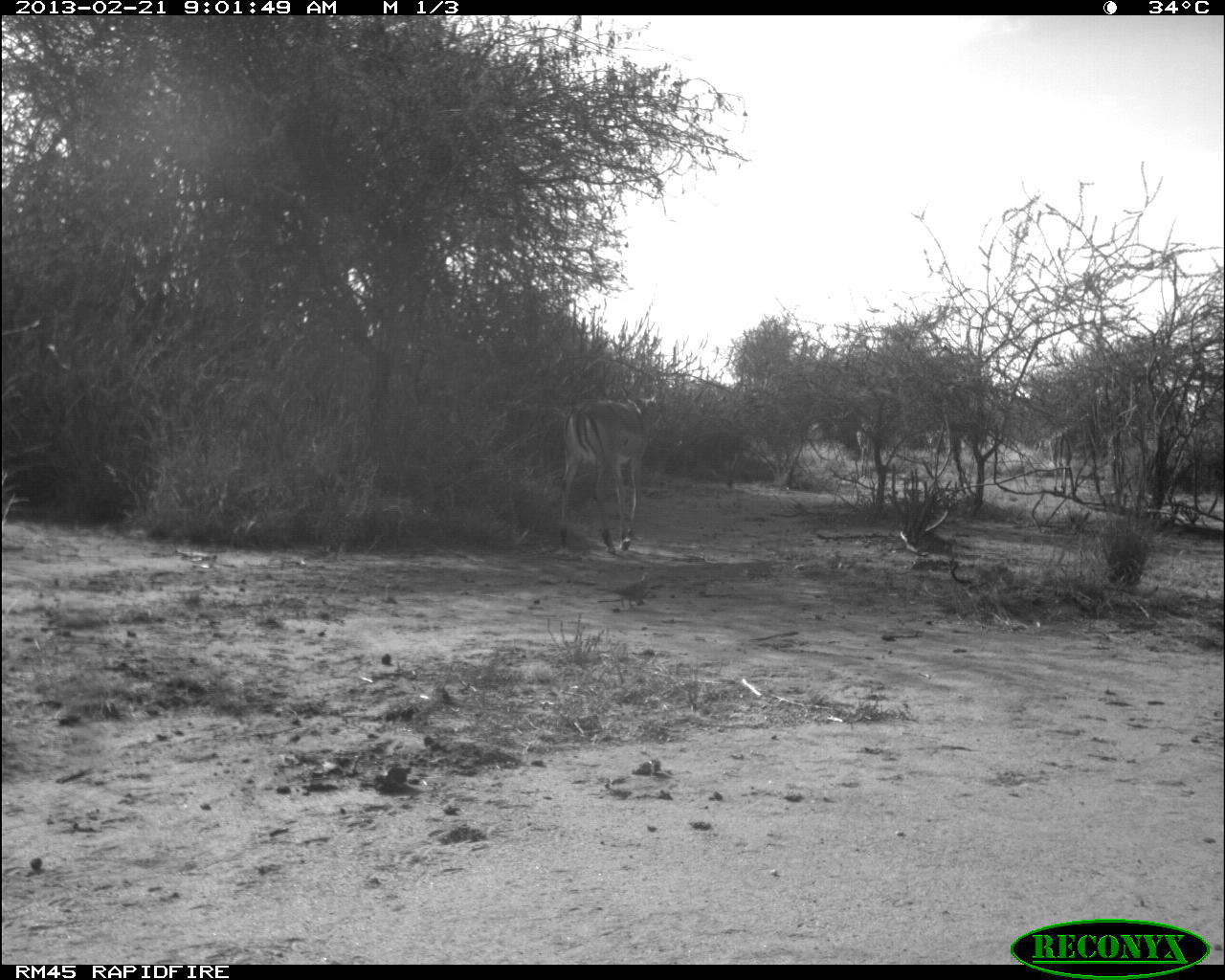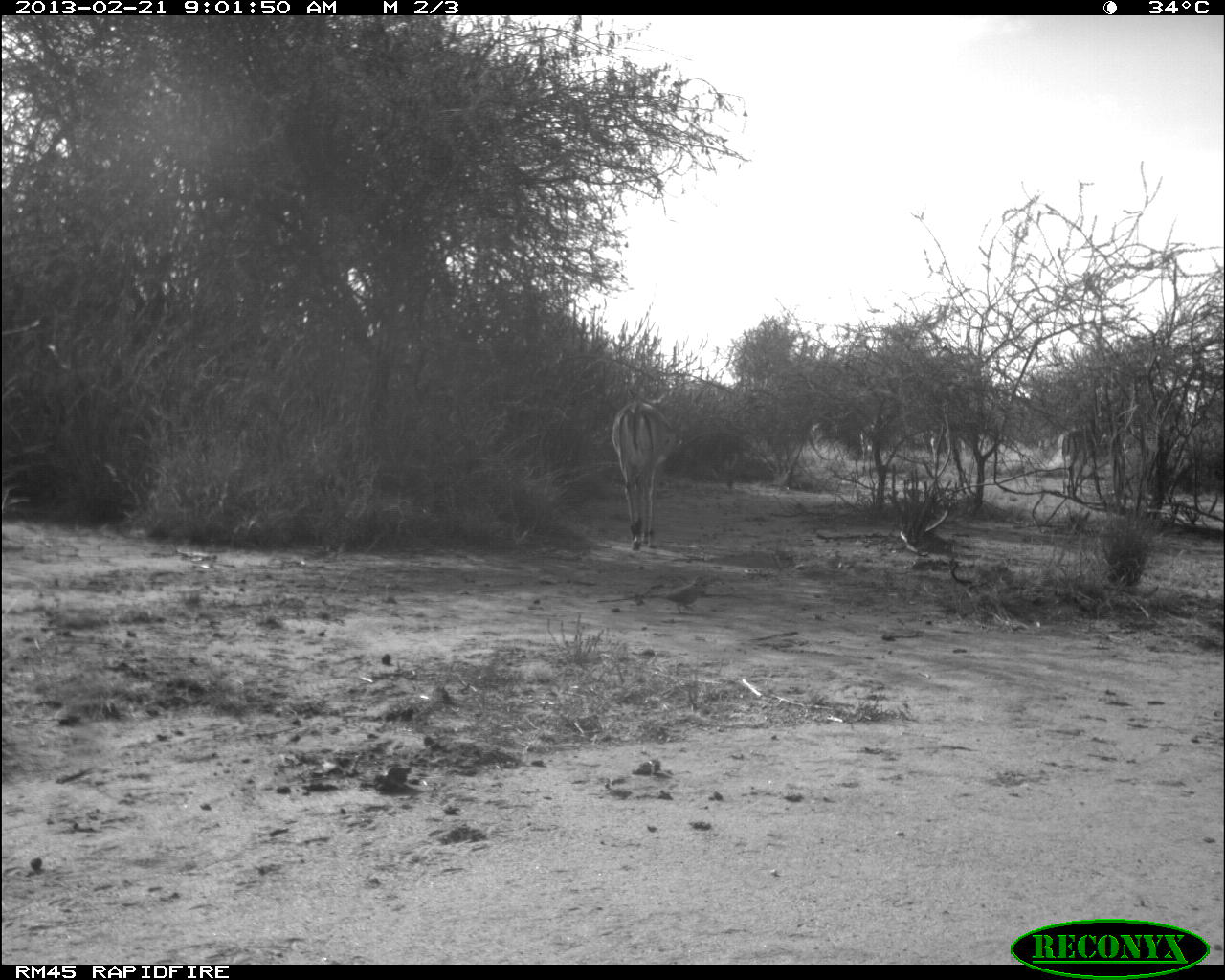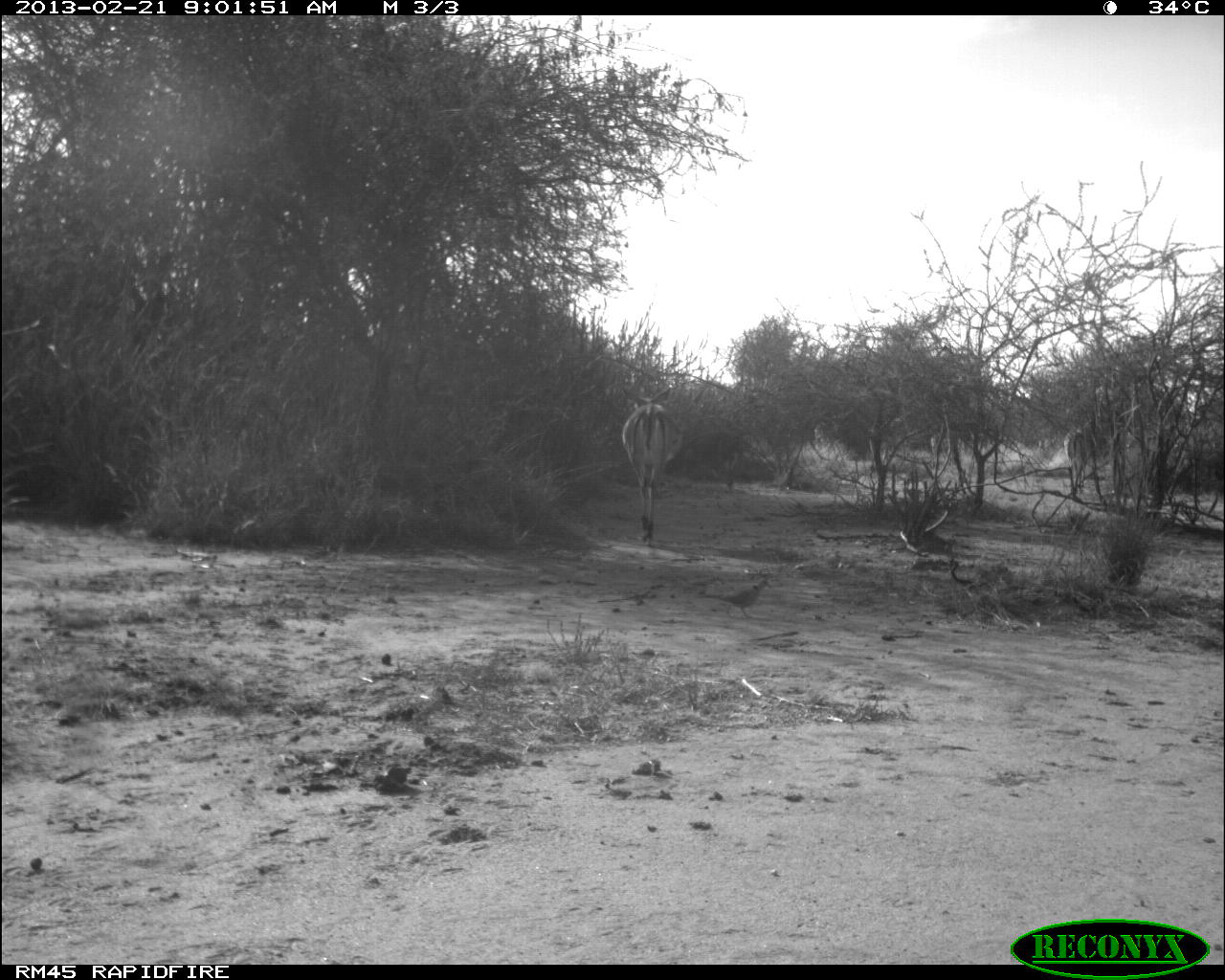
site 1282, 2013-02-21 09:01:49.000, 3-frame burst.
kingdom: Animalia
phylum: Chordata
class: Mammalia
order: Artiodactyla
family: Bovidae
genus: Aepyceros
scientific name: Aepyceros melampus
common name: impala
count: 5